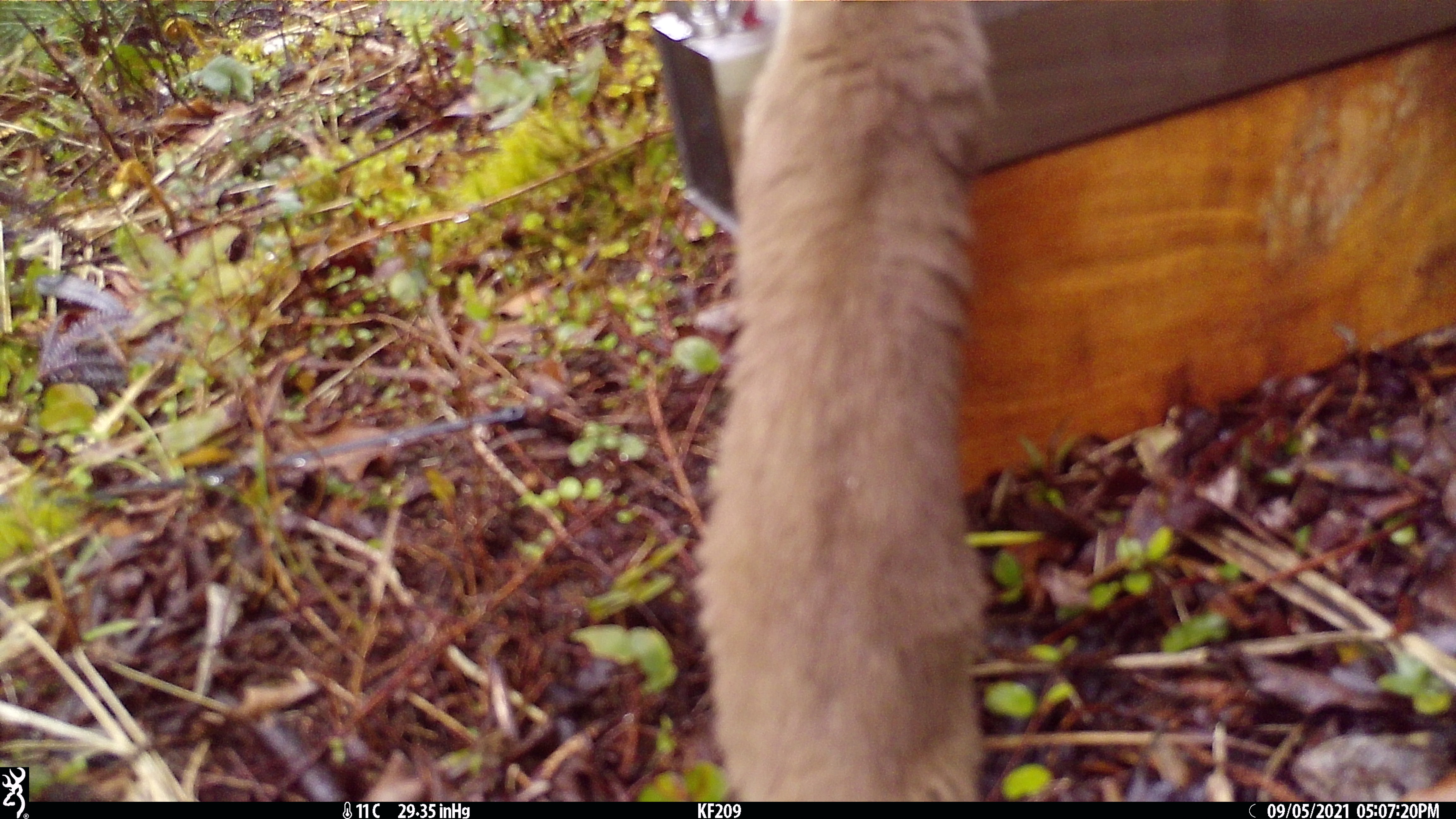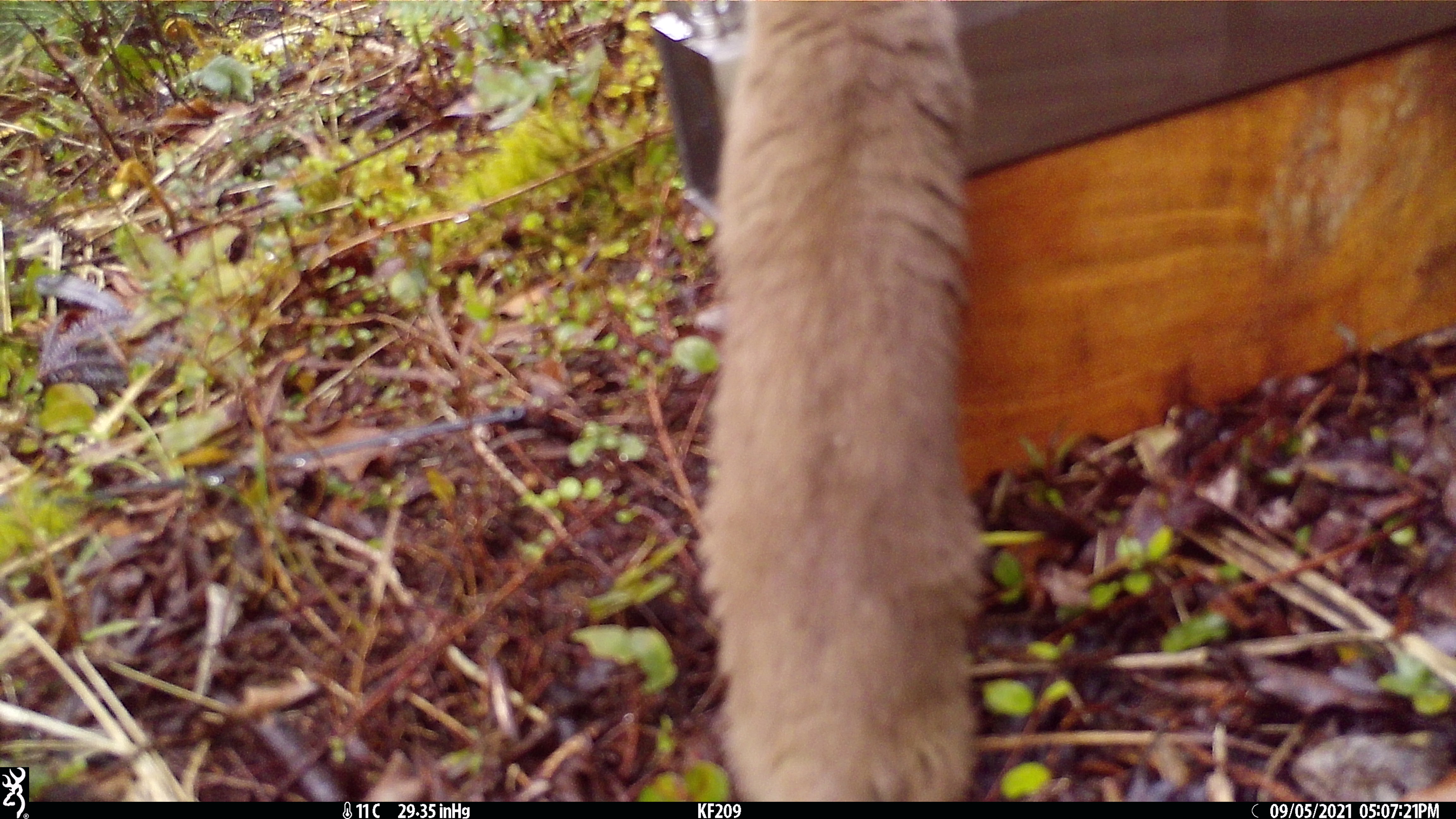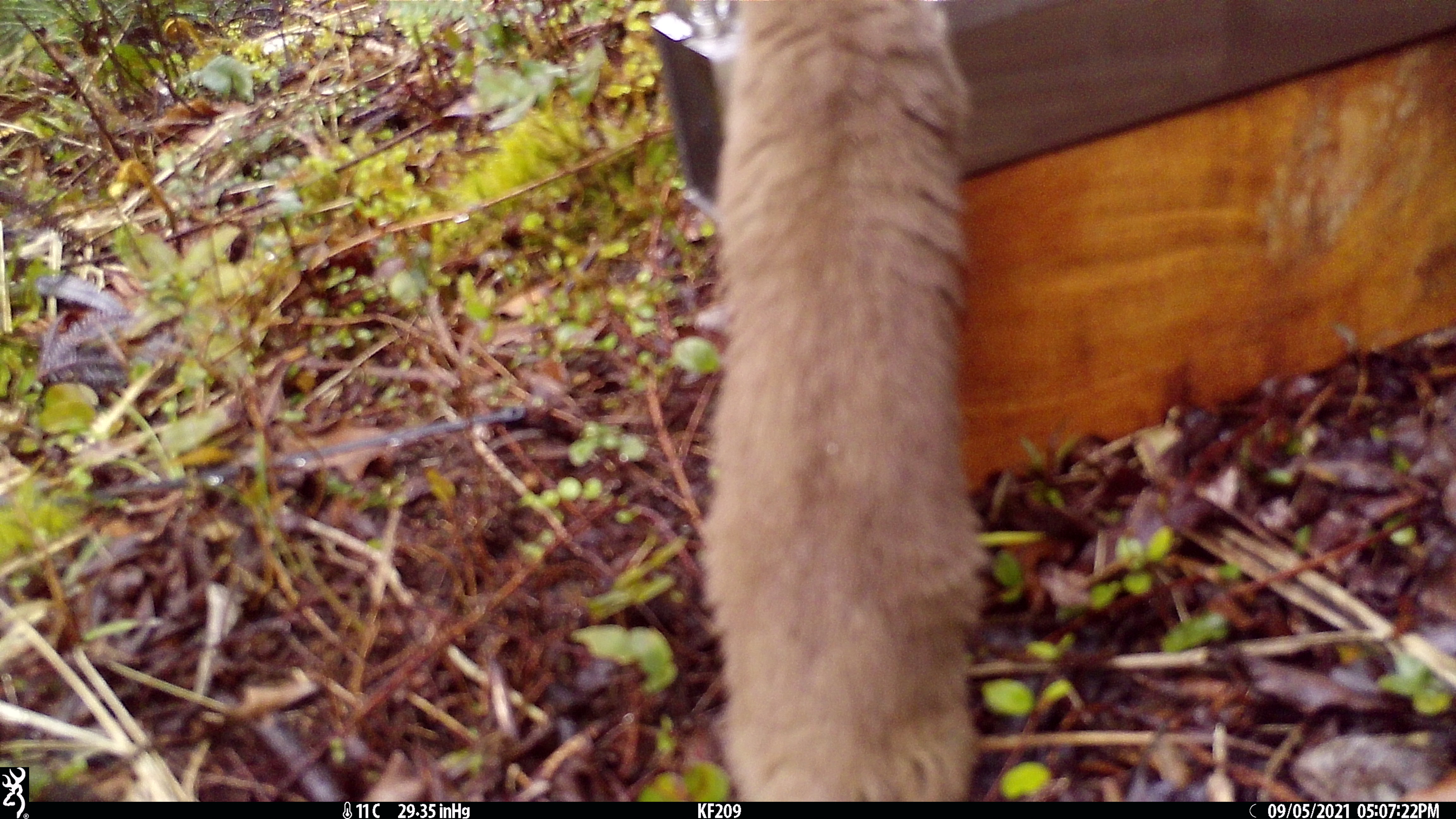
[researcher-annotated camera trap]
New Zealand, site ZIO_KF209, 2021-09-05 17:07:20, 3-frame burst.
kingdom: Animalia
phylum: Chordata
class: Mammalia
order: Carnivora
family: Mustelidae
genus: Mustela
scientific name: Mustela erminea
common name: stoat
Stoat (Mustela erminea).